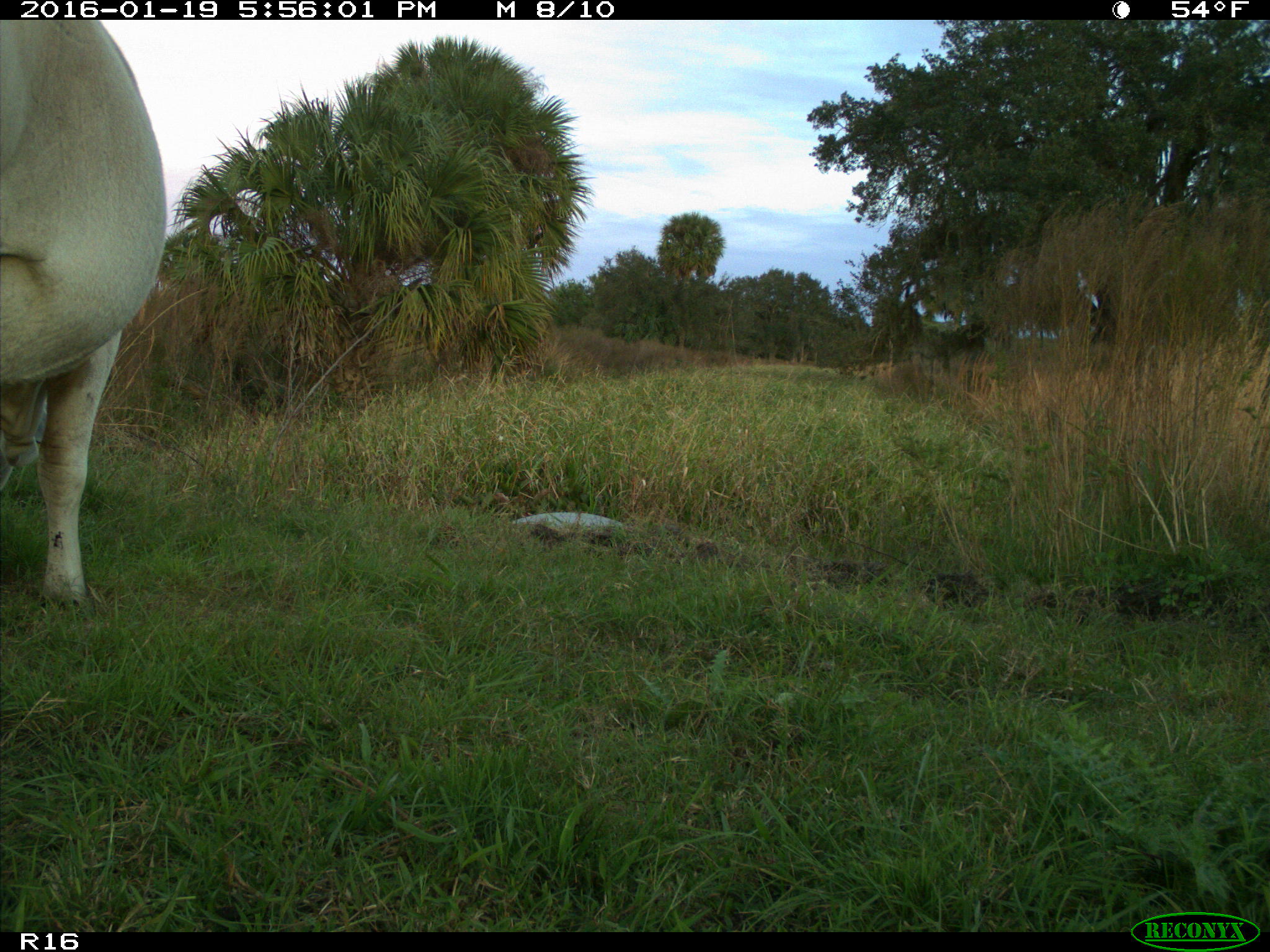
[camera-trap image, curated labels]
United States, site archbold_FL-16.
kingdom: Animalia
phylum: Chordata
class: Mammalia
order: Artiodactyla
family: Bovidae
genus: Bos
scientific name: Bos taurus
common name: domestic cow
Bos taurus (domestic cow).